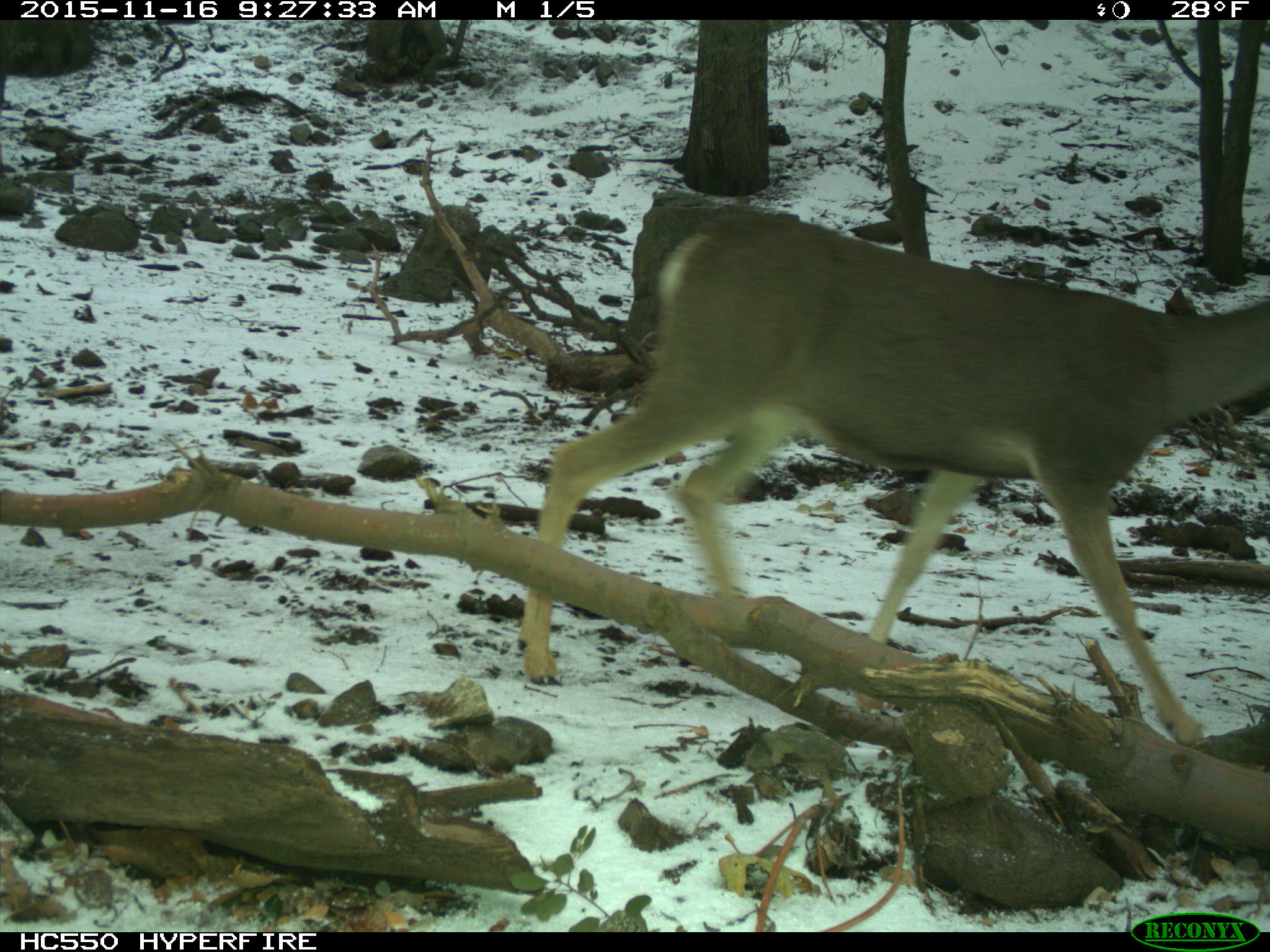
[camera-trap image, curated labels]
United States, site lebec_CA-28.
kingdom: Animalia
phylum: Chordata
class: Mammalia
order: Artiodactyla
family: Cervidae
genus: Odocoileus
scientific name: Odocoileus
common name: deer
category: unidentified deer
Unidentified deer (deer) (Odocoileus).